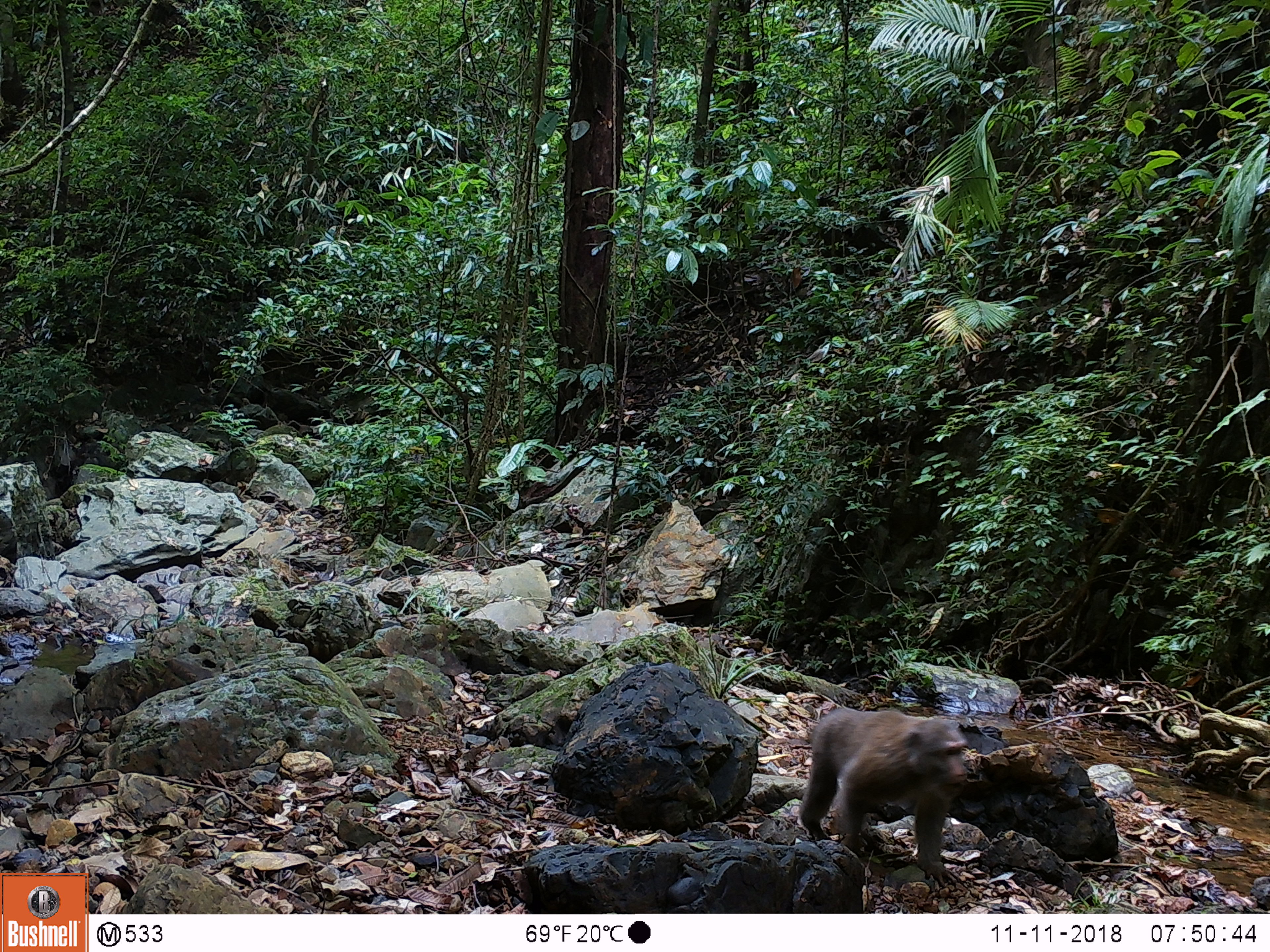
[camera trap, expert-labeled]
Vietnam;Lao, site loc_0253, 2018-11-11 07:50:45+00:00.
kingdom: Animalia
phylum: Chordata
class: Mammalia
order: Primates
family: Cercopithecidae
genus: Macaca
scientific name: Macaca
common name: macaques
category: assam or rhesus macaque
Assam or rhesus macaque (macaques) (Macaca). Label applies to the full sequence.